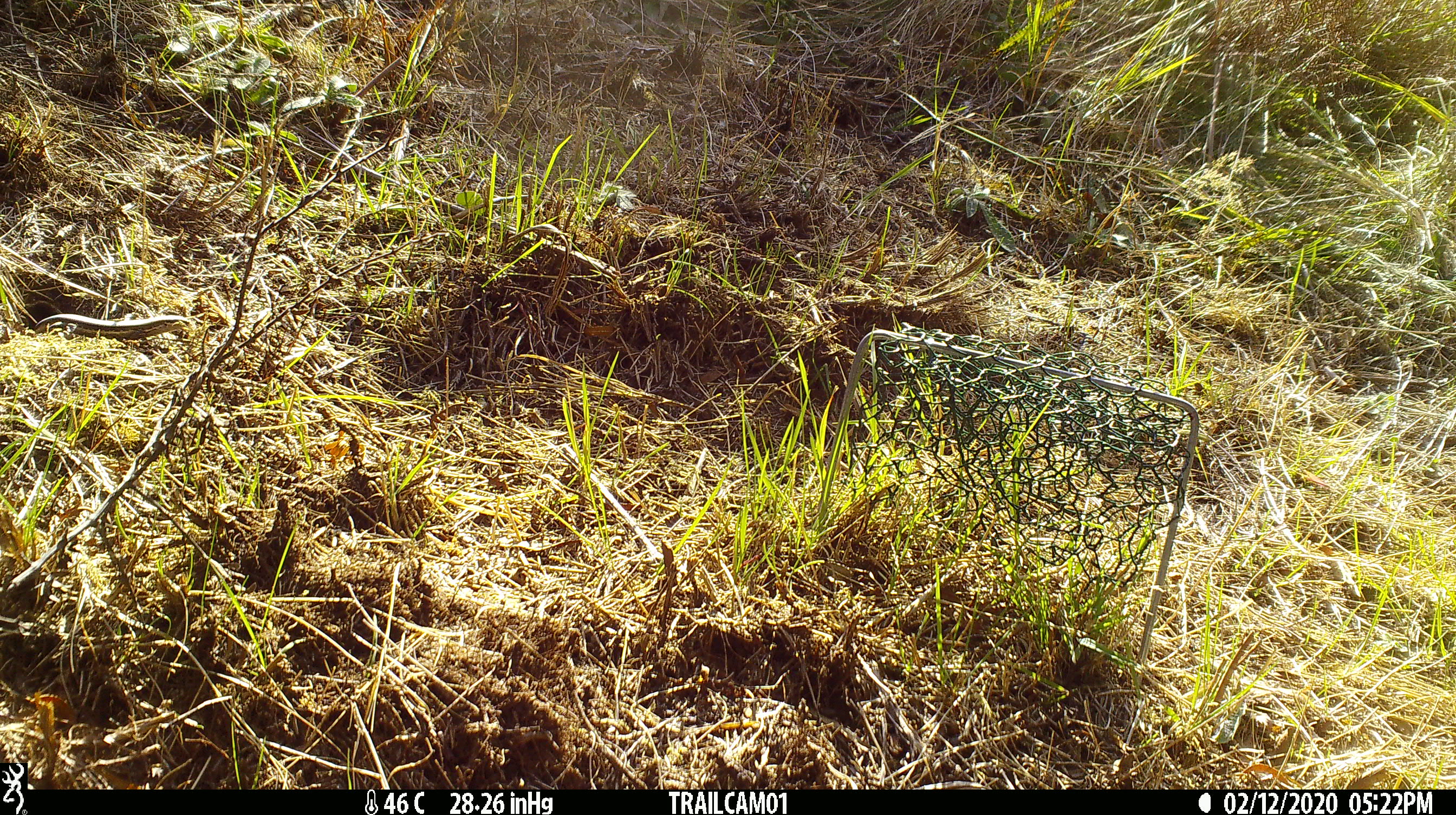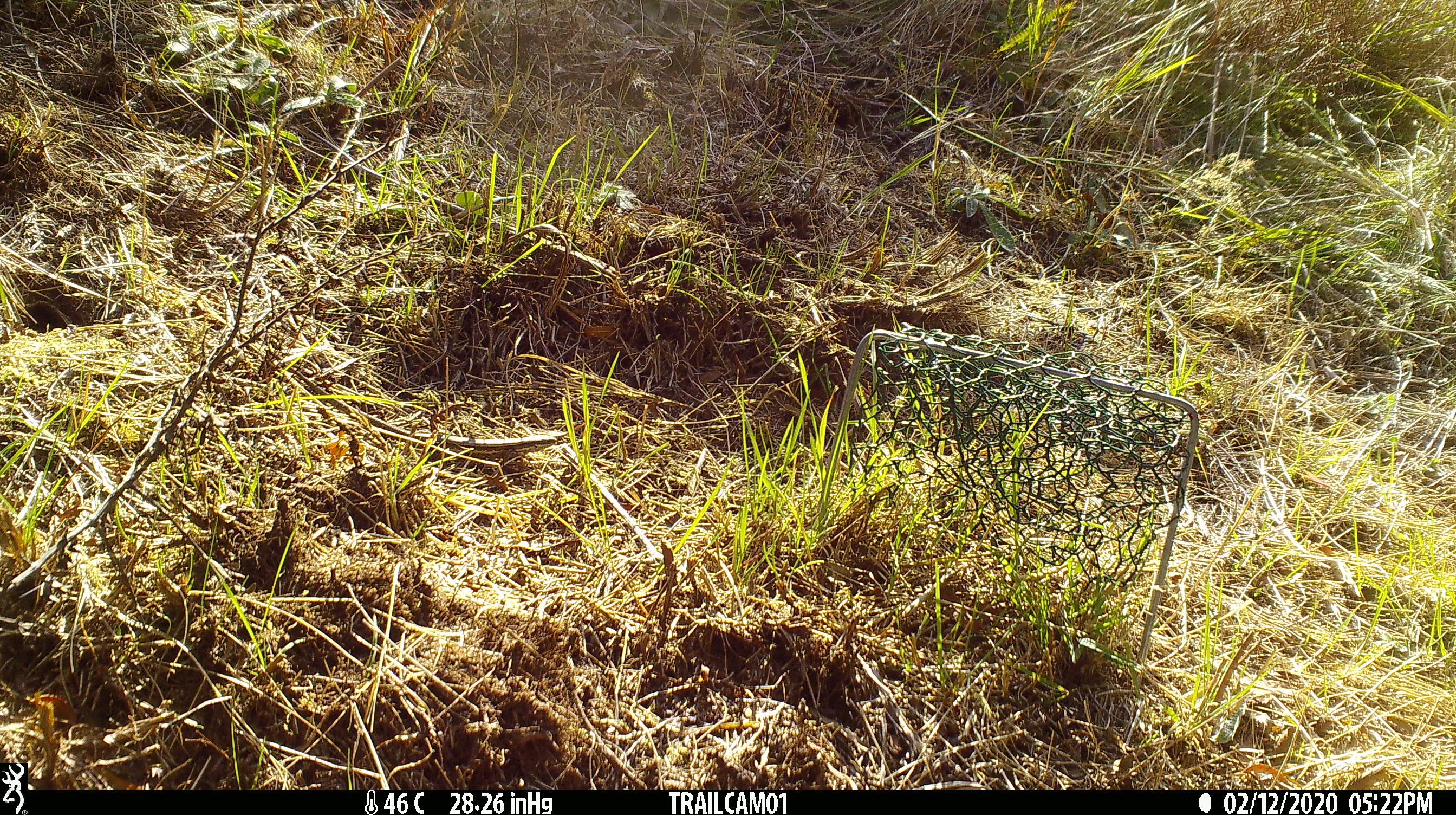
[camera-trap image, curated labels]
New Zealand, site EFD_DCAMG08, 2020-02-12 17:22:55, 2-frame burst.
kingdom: Animalia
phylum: Chordata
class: Reptilia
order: Squamata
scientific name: Squamata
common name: lizard